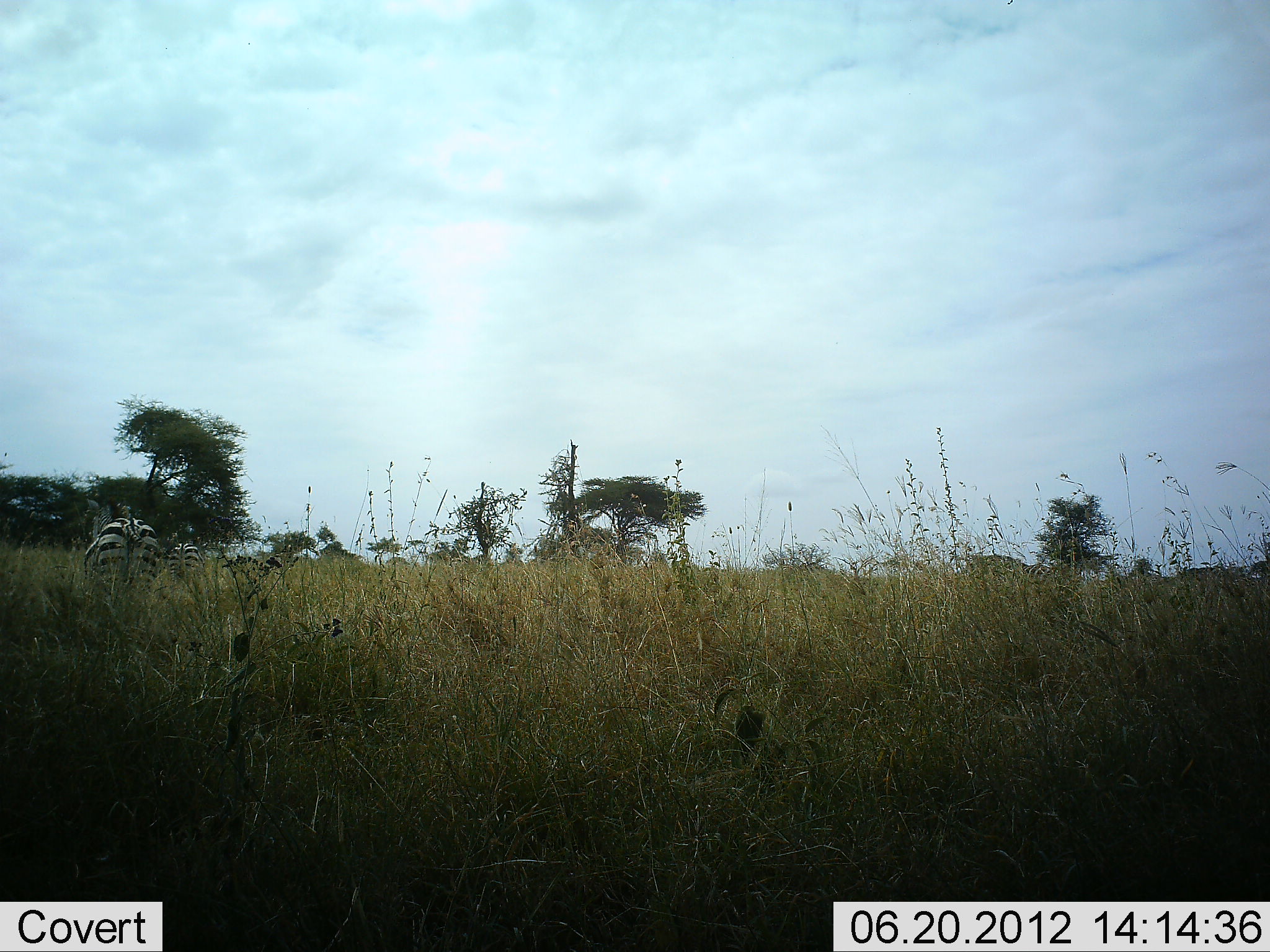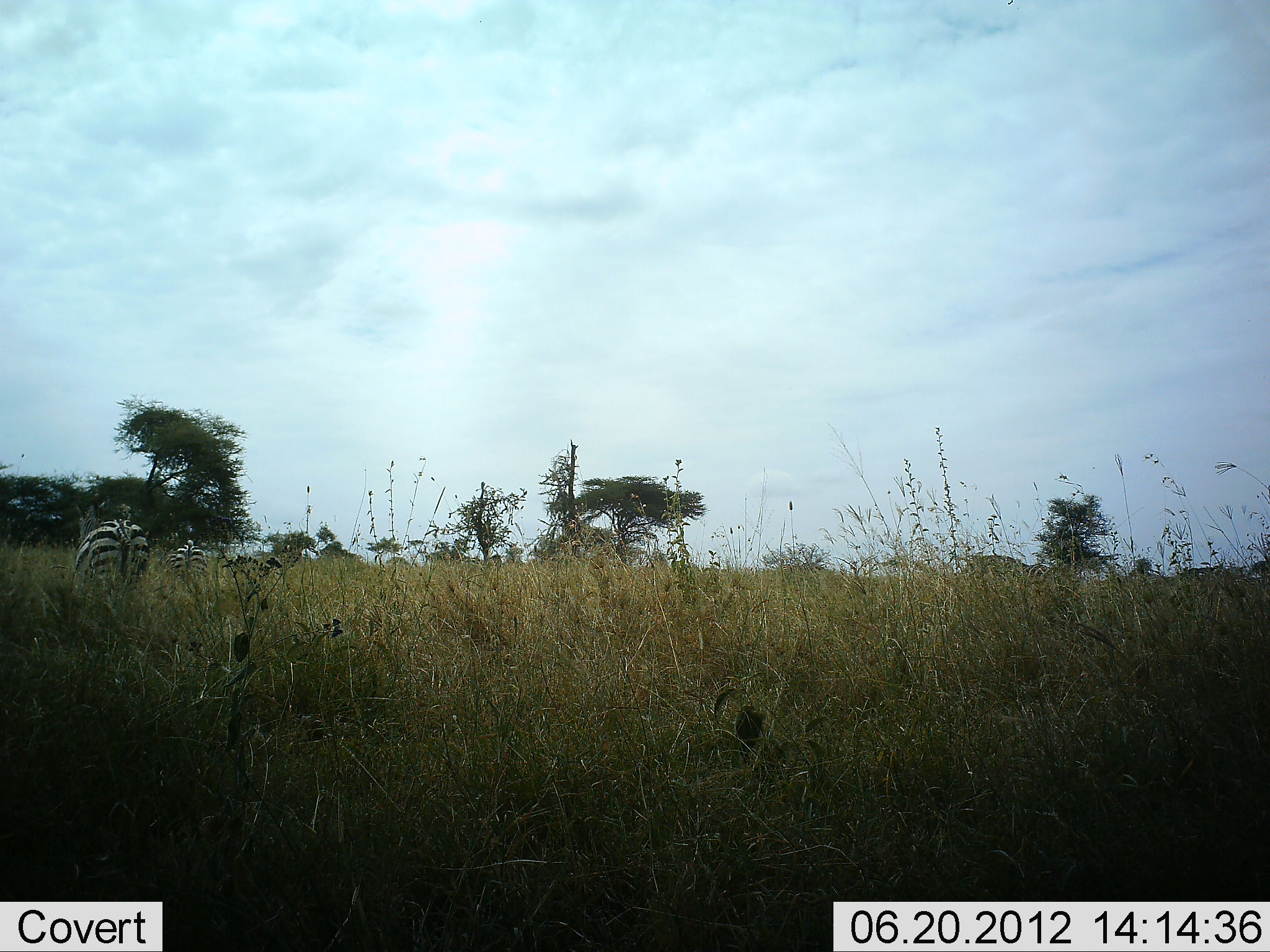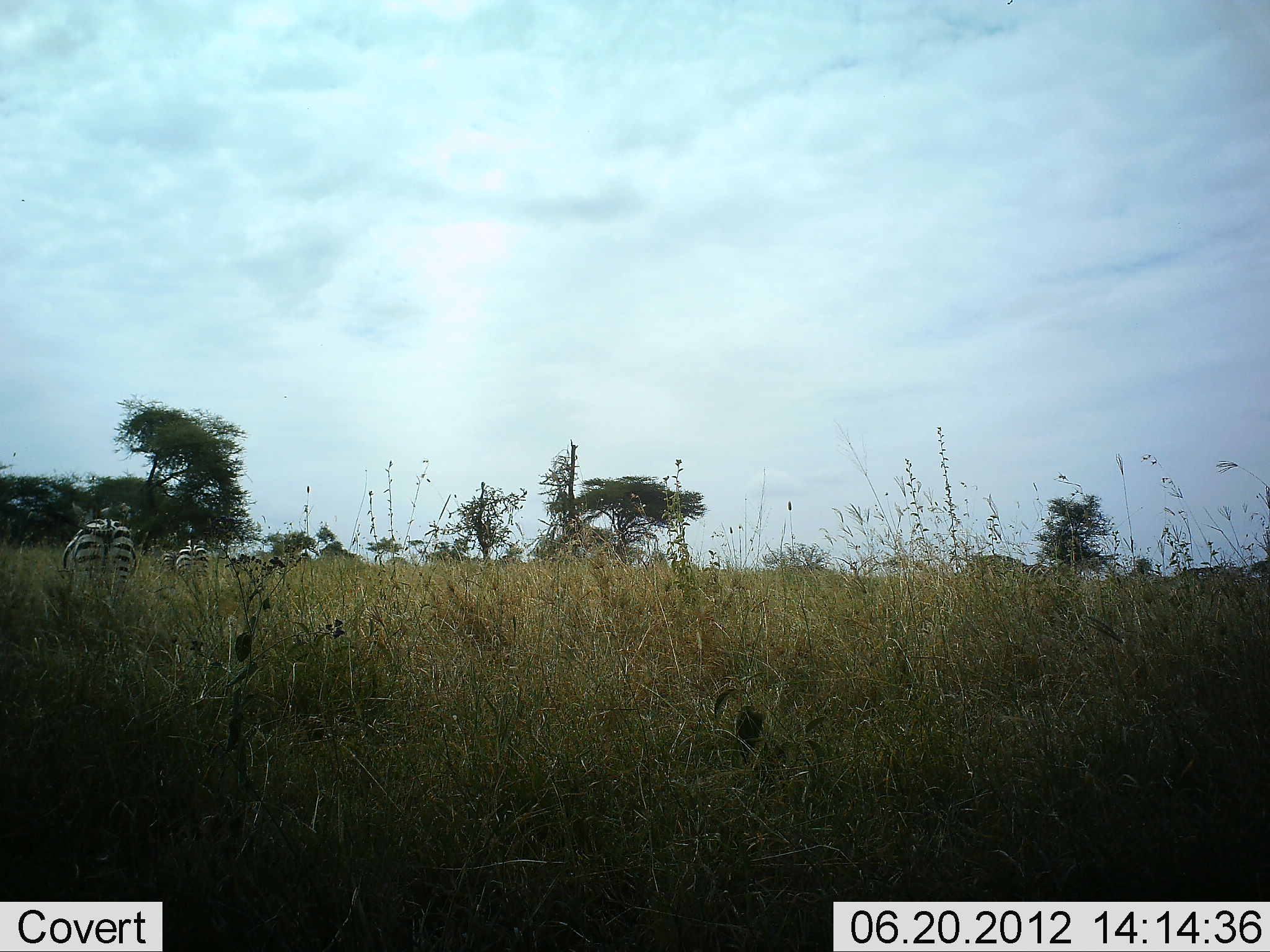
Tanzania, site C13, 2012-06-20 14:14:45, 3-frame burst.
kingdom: Animalia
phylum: Chordata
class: Mammalia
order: Perissodactyla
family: Equidae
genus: Equus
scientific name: Equus quagga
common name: plains zebra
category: zebra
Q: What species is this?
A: Zebra (plains zebra) (Equus quagga).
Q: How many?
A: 3.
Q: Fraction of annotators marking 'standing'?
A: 50%.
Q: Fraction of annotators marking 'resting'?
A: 0%.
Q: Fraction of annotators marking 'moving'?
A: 58%.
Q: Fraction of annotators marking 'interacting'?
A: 0%.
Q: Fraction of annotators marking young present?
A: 0%.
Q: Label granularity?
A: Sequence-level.